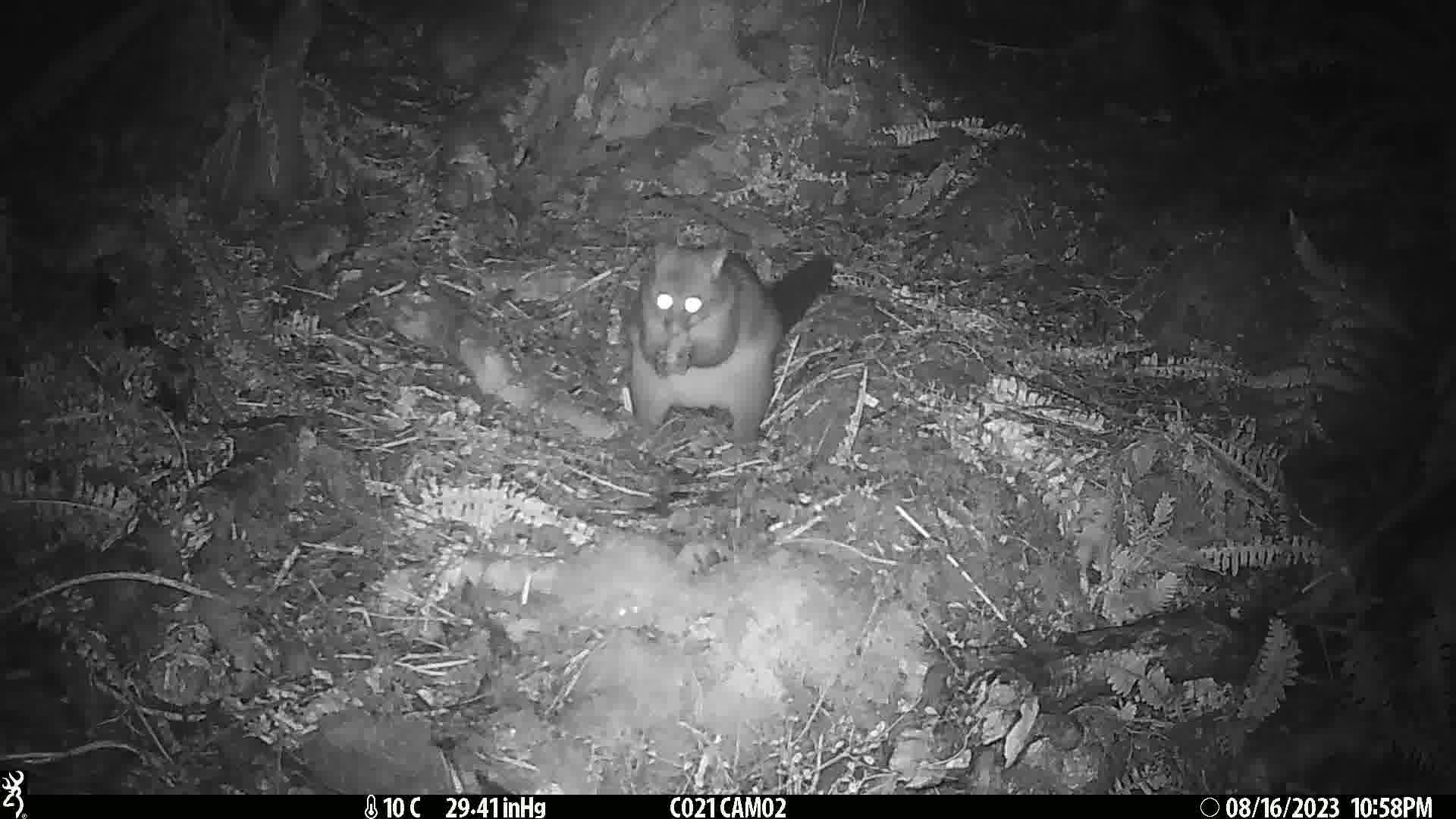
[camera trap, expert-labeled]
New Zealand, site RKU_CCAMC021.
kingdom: Animalia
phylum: Chordata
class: Mammalia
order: Diprotodontia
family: Phalangeridae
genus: Trichosurus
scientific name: Trichosurus vulpecula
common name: common brushtail possum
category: possum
Possum (common brushtail possum) (Trichosurus vulpecula).